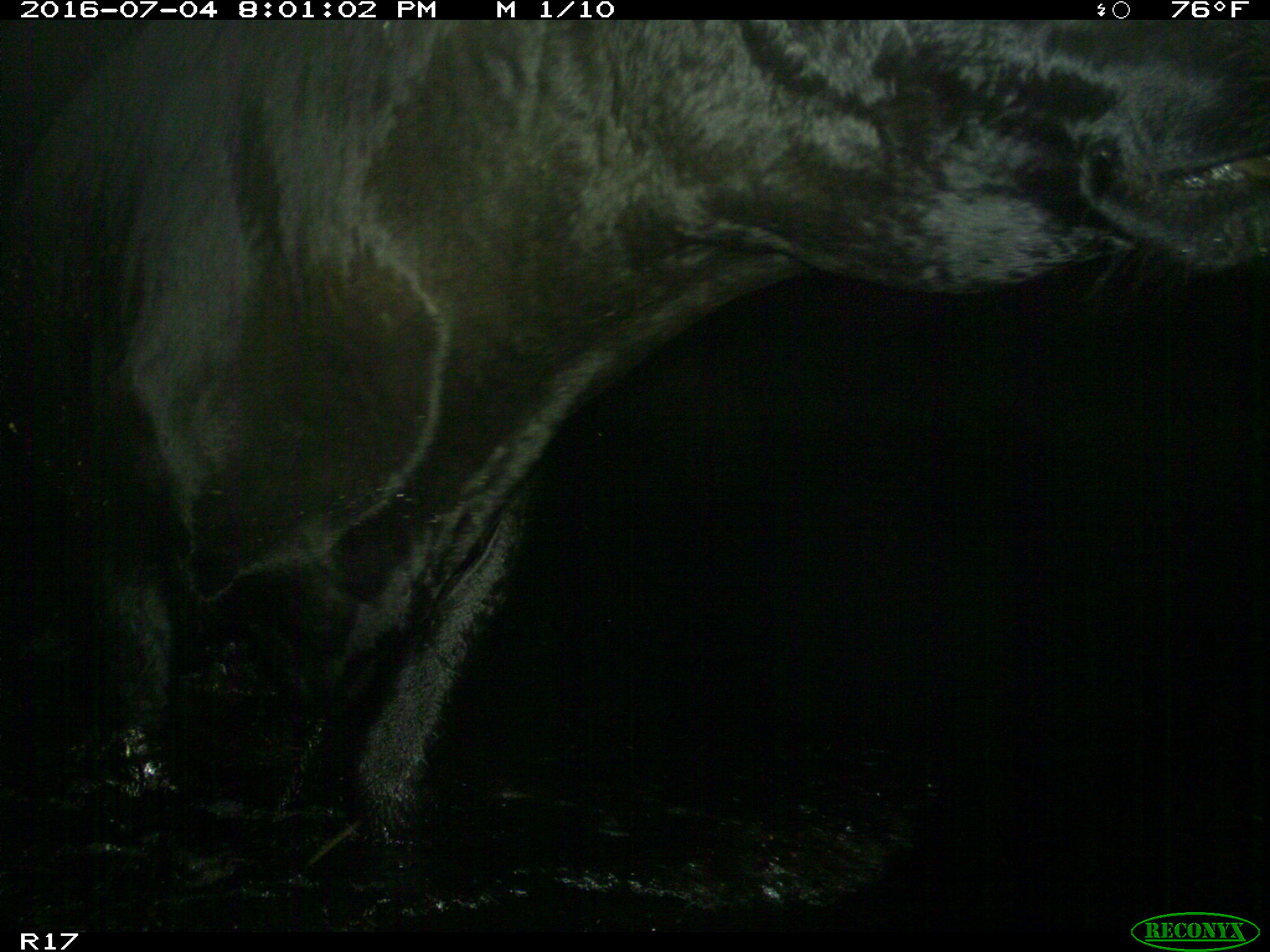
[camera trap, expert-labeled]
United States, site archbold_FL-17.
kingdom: Animalia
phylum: Chordata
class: Mammalia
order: Artiodactyla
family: Bovidae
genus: Bos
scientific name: Bos taurus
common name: domestic cow